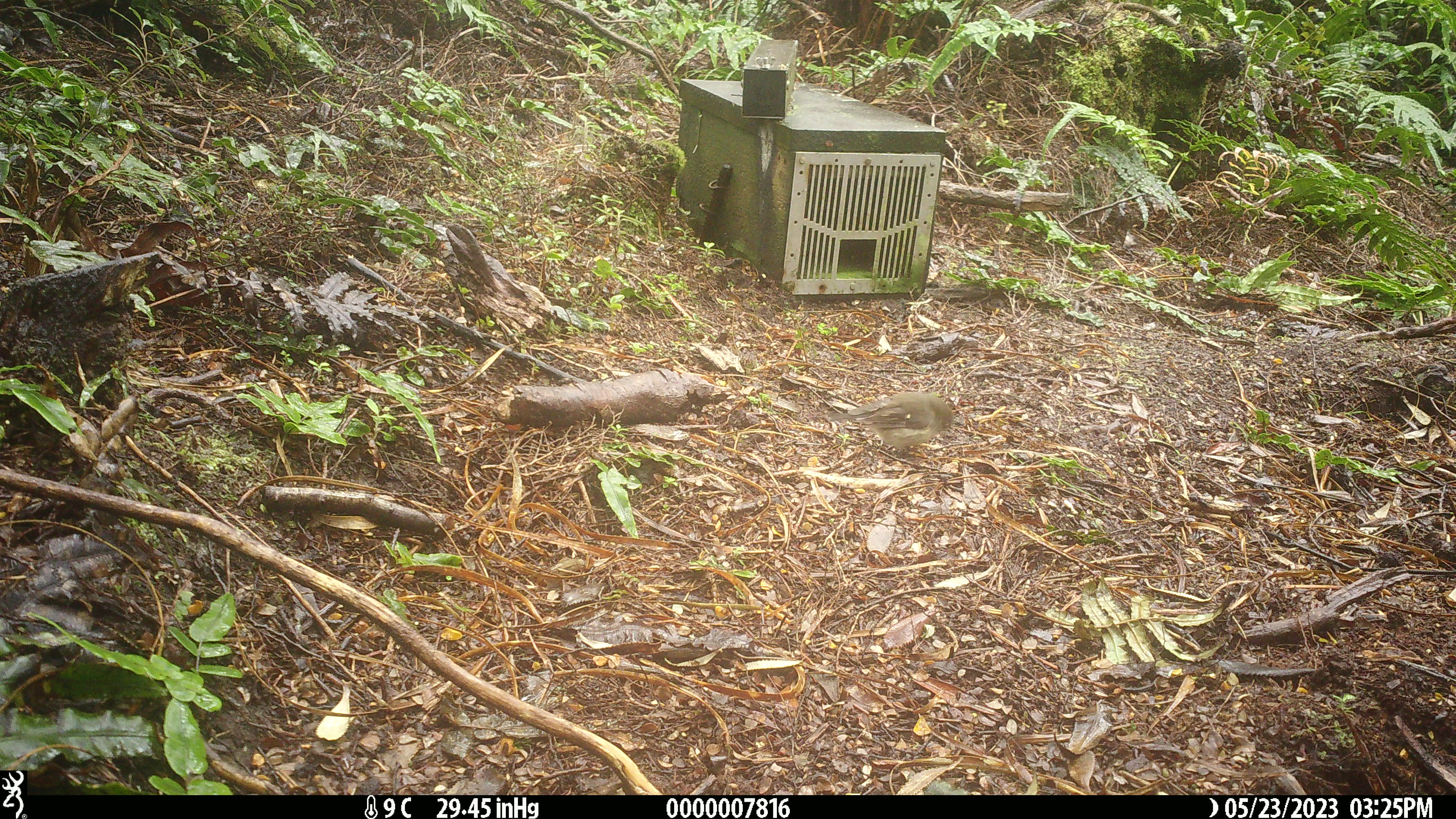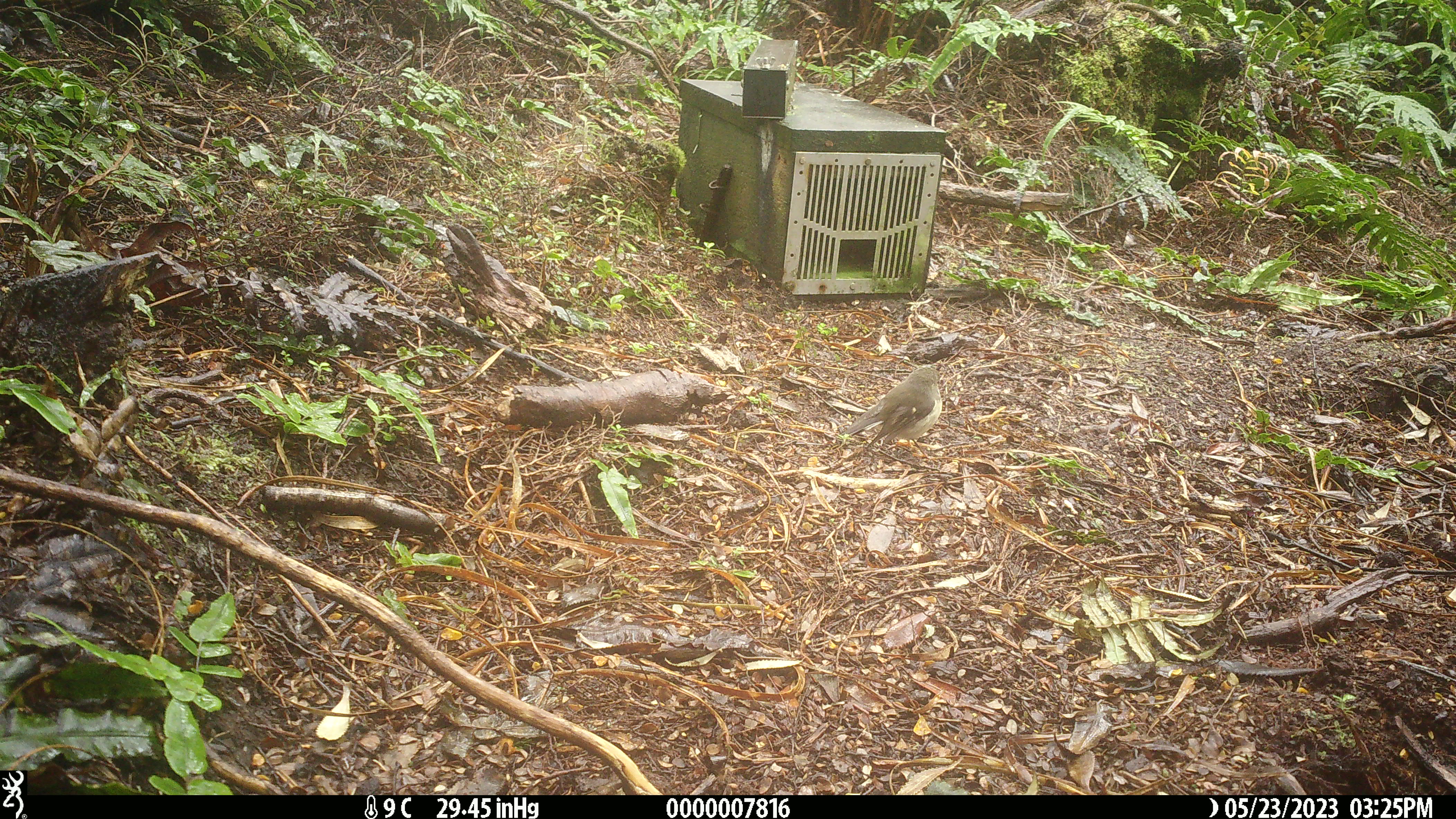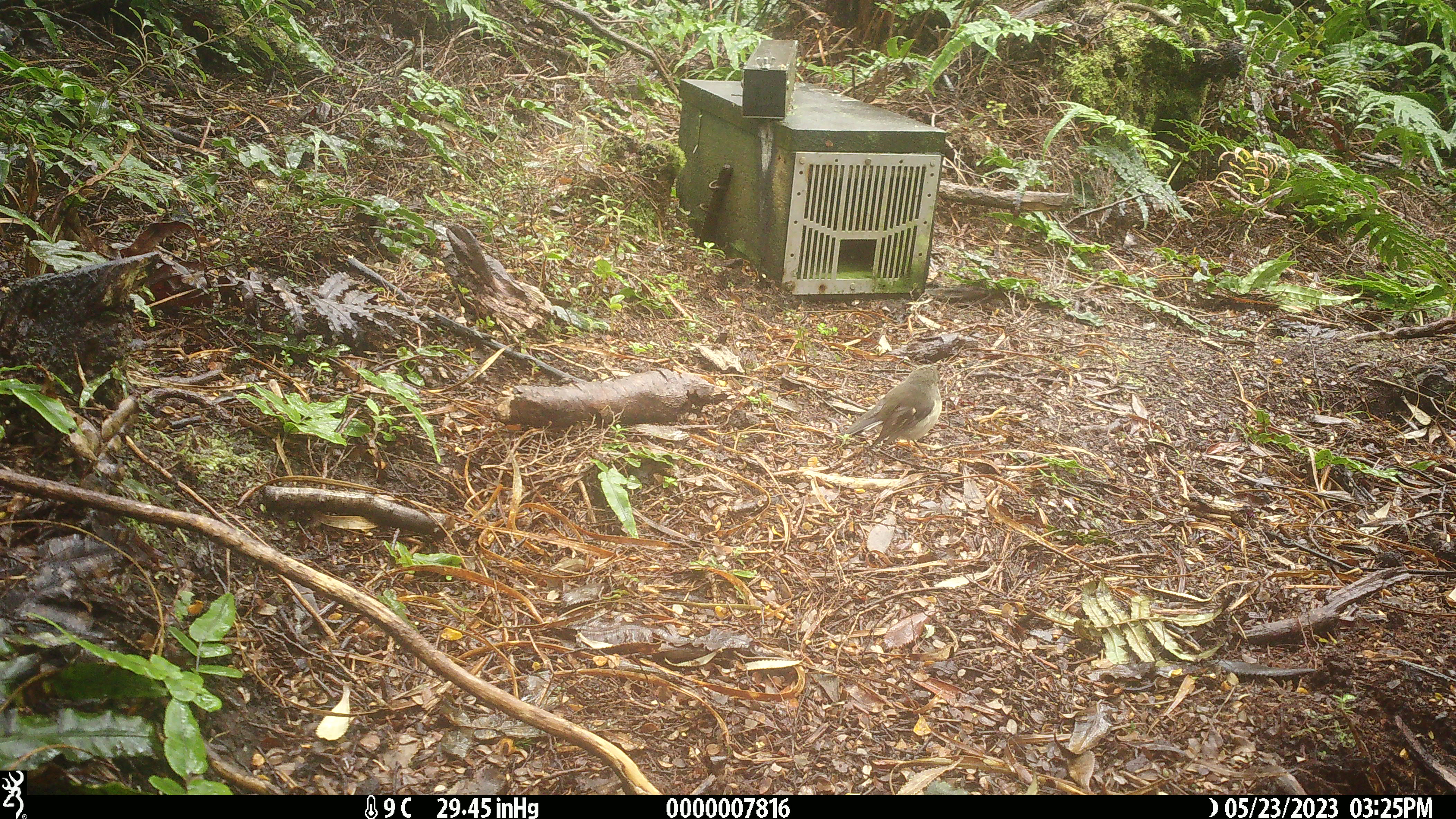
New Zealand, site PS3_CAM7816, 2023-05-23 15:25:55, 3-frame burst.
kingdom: Animalia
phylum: Chordata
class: Aves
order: Passeriformes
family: Petroicidae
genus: Petroica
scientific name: Petroica macrocephala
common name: tomtit